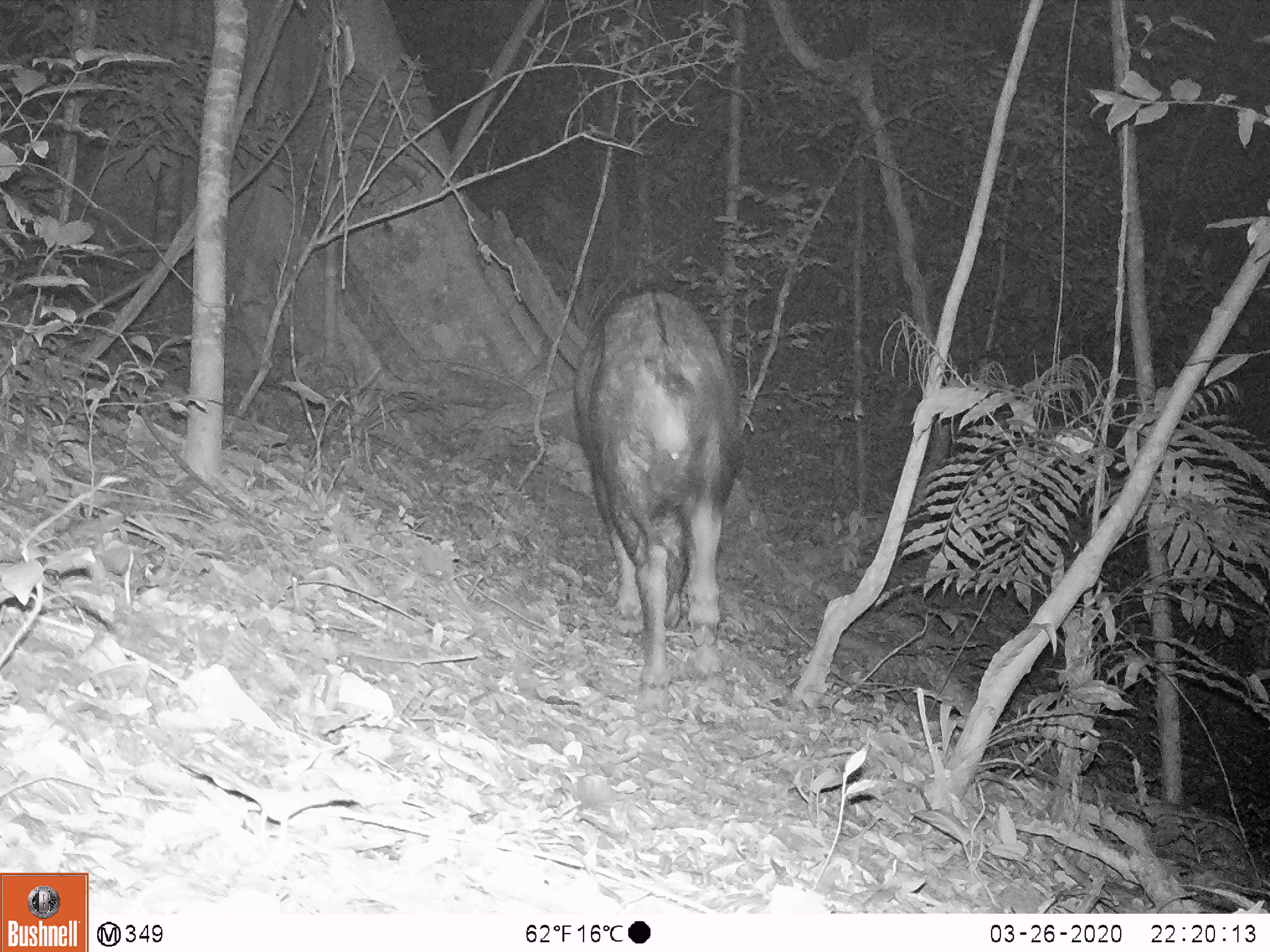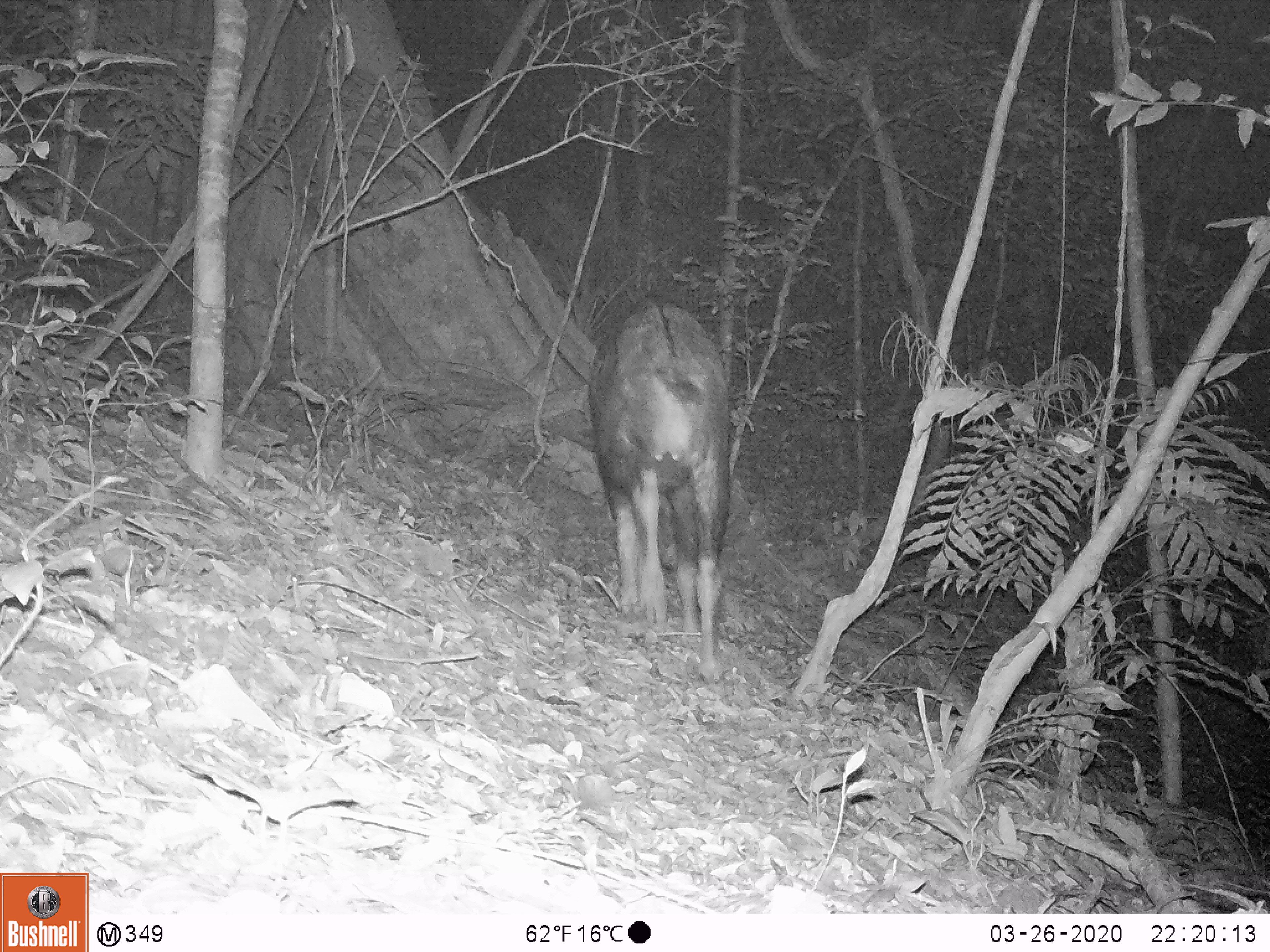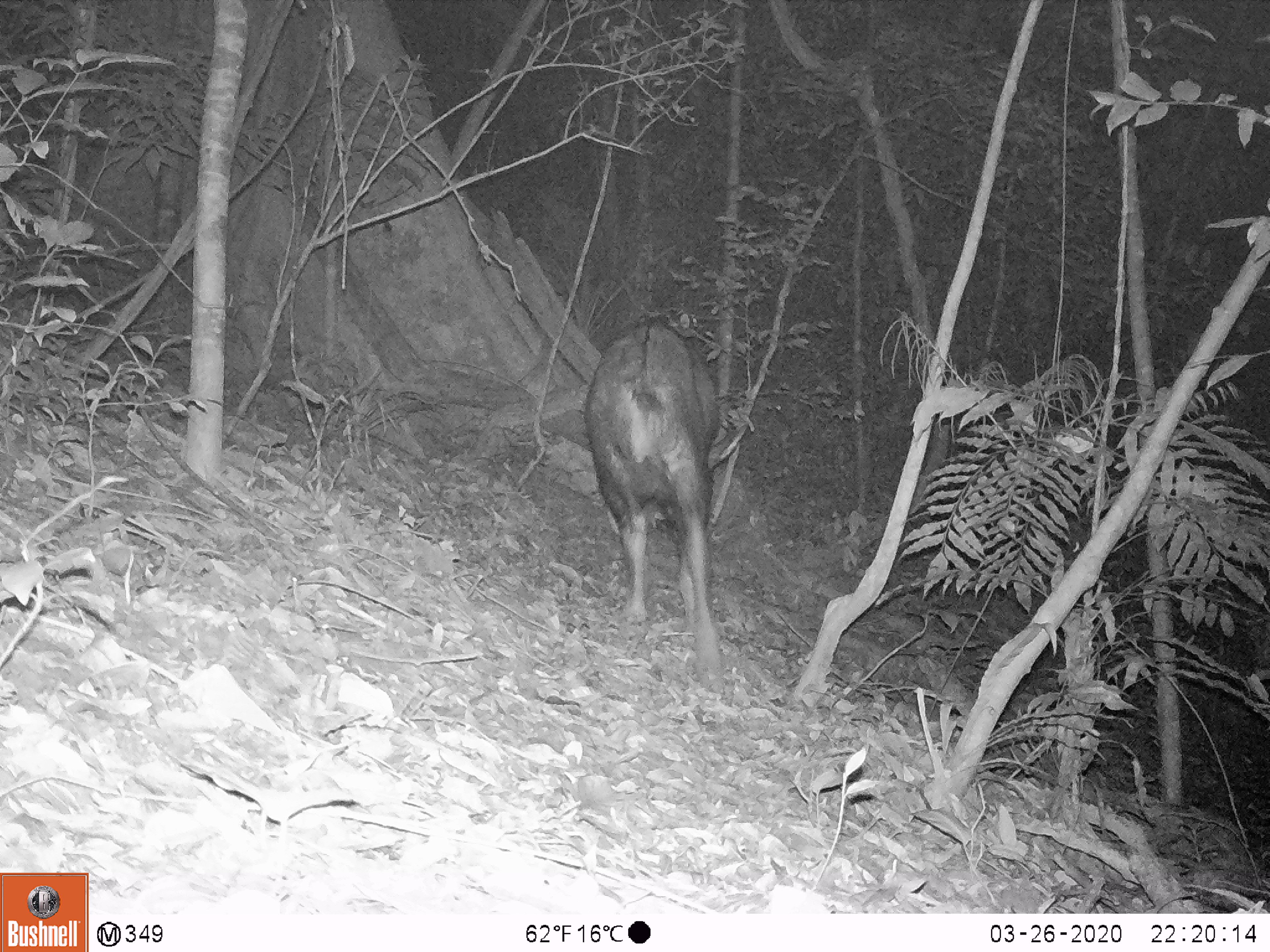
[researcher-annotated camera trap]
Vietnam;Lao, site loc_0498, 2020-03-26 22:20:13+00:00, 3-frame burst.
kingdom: Animalia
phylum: Chordata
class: Mammalia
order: Artiodactyla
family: Bovidae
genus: Capricornis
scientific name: Capricornis sumatraensis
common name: chinese serow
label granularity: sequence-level